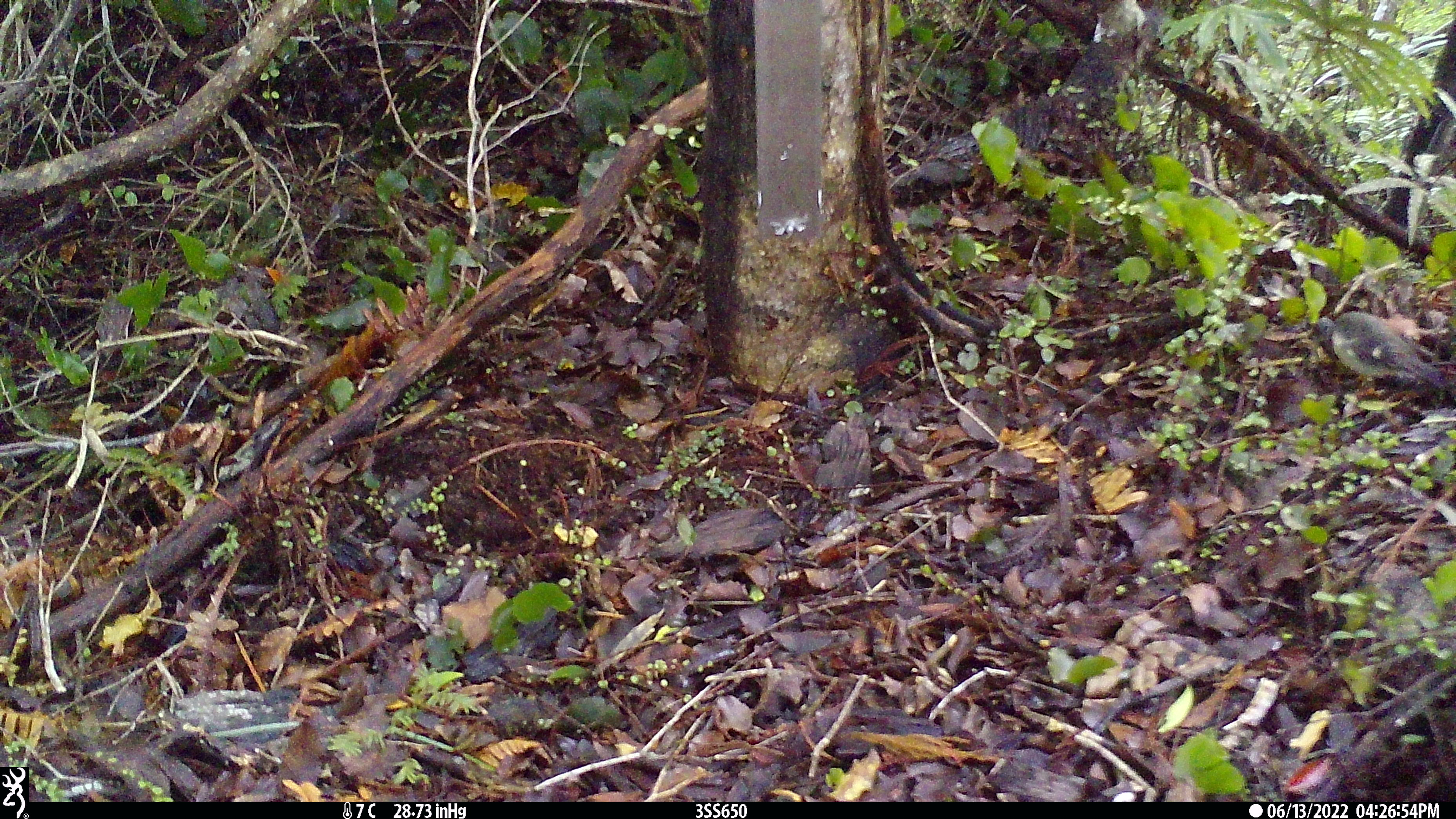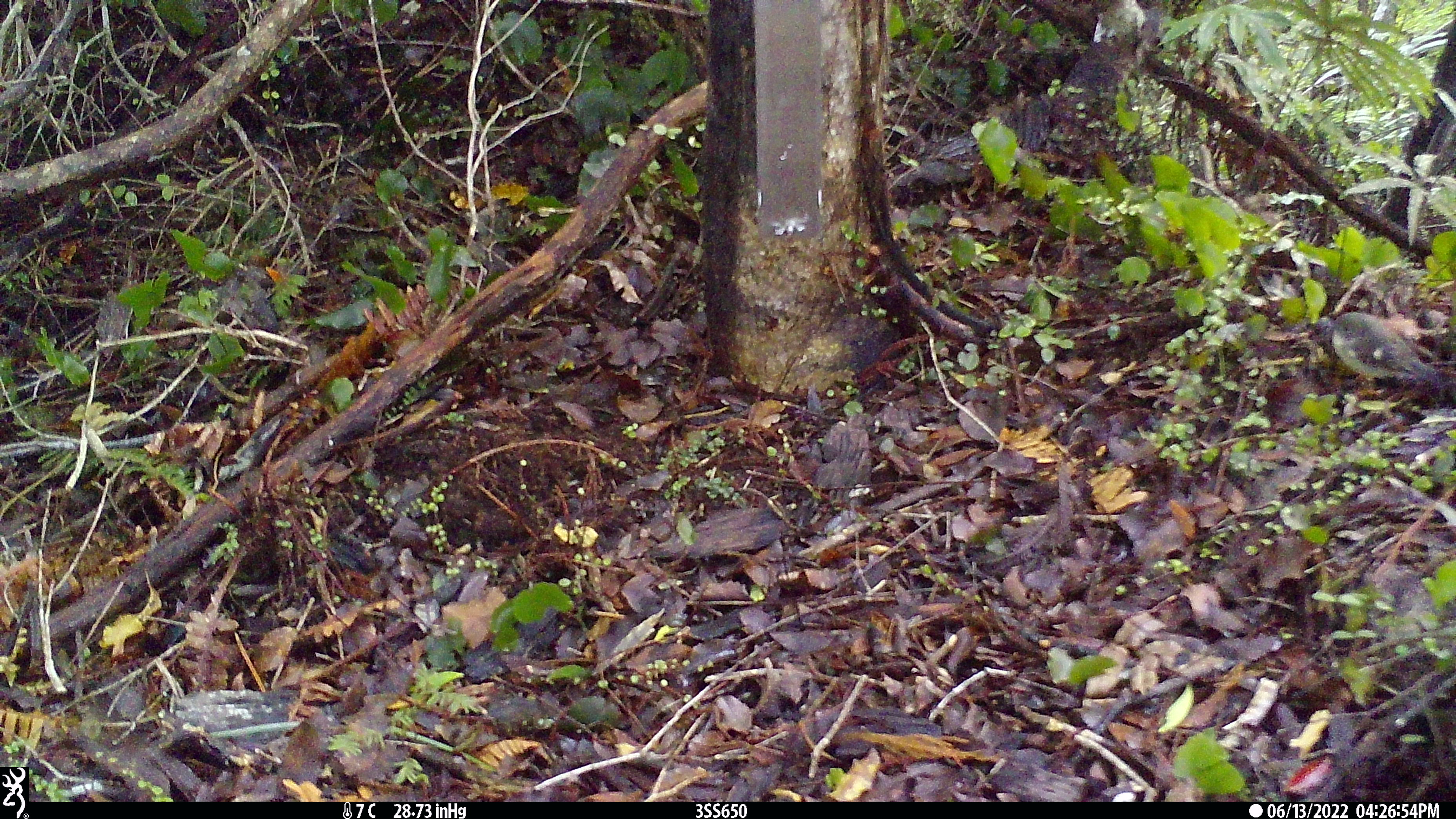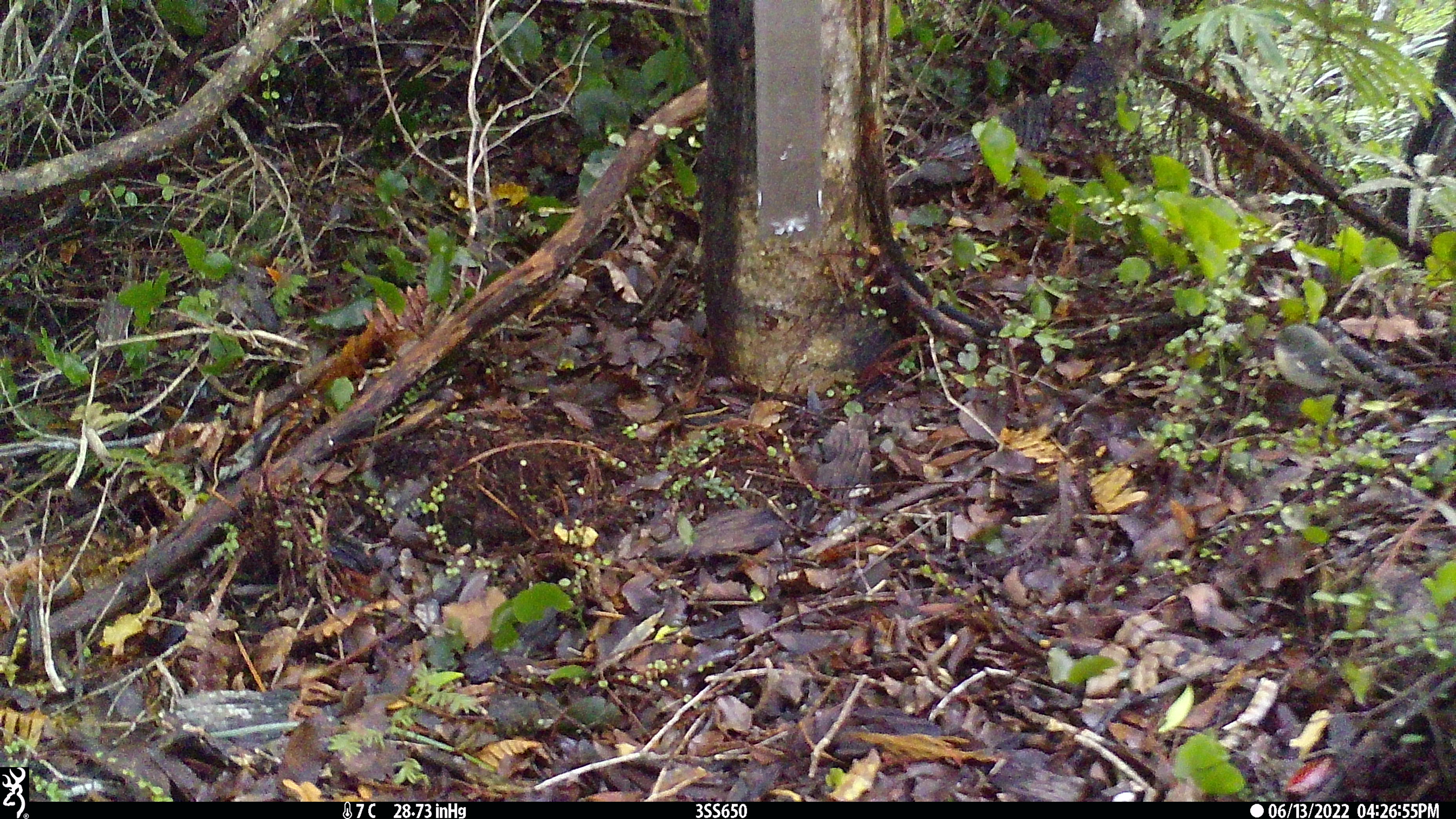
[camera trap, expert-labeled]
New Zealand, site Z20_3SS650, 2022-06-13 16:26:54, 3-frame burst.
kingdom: Animalia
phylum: Chordata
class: Aves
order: Passeriformes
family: Petroicidae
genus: Petroica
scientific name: Petroica macrocephala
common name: tomtit